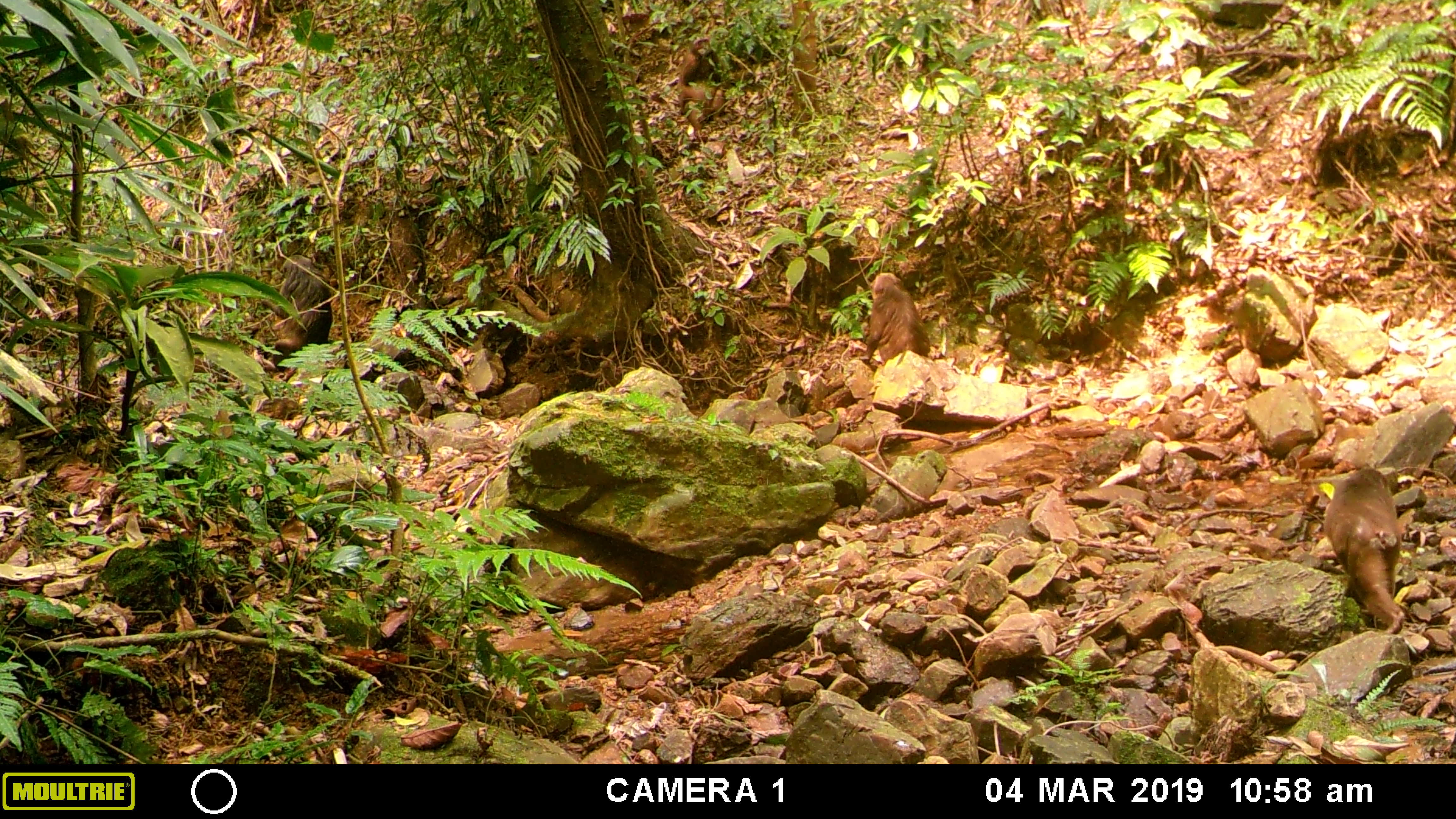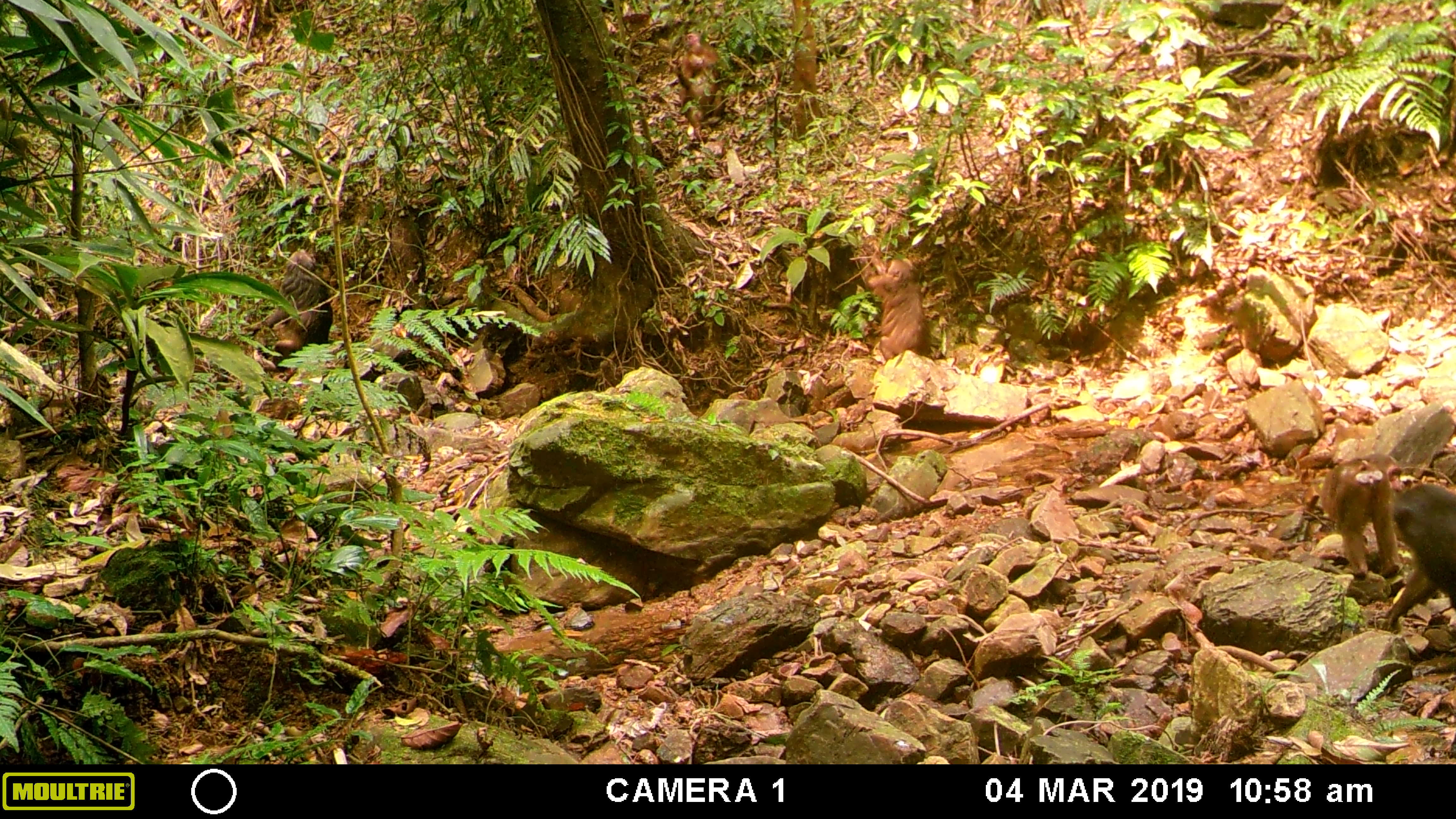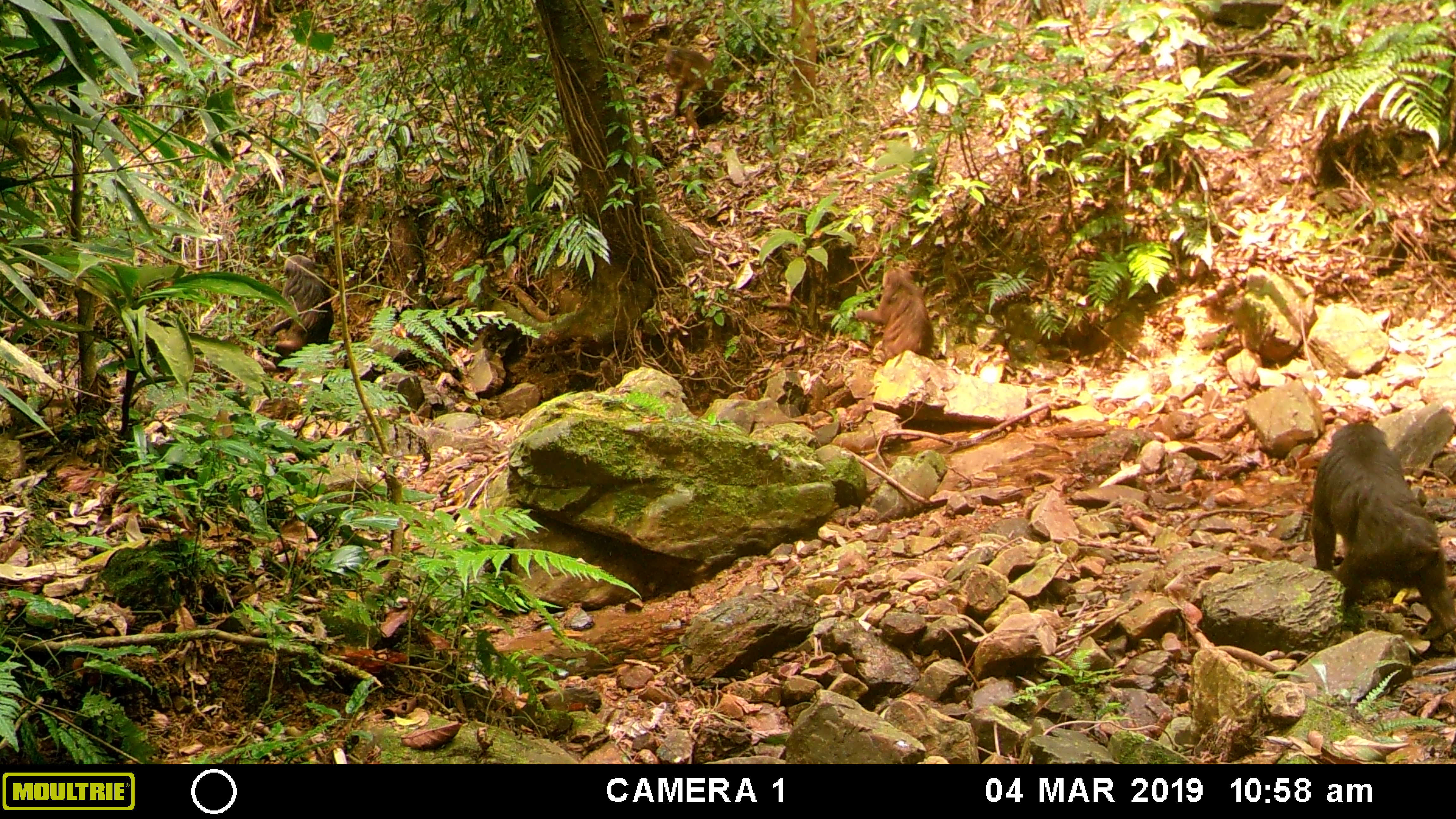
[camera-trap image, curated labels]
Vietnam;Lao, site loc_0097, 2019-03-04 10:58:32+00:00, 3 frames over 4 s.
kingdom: Animalia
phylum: Chordata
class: Mammalia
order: Primates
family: Cercopithecidae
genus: Macaca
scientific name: Macaca arctoides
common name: stump-tailed macaque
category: stump tailed macaque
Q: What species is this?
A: Stump tailed macaque (stump-tailed macaque) (Macaca arctoides).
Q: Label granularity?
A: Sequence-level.